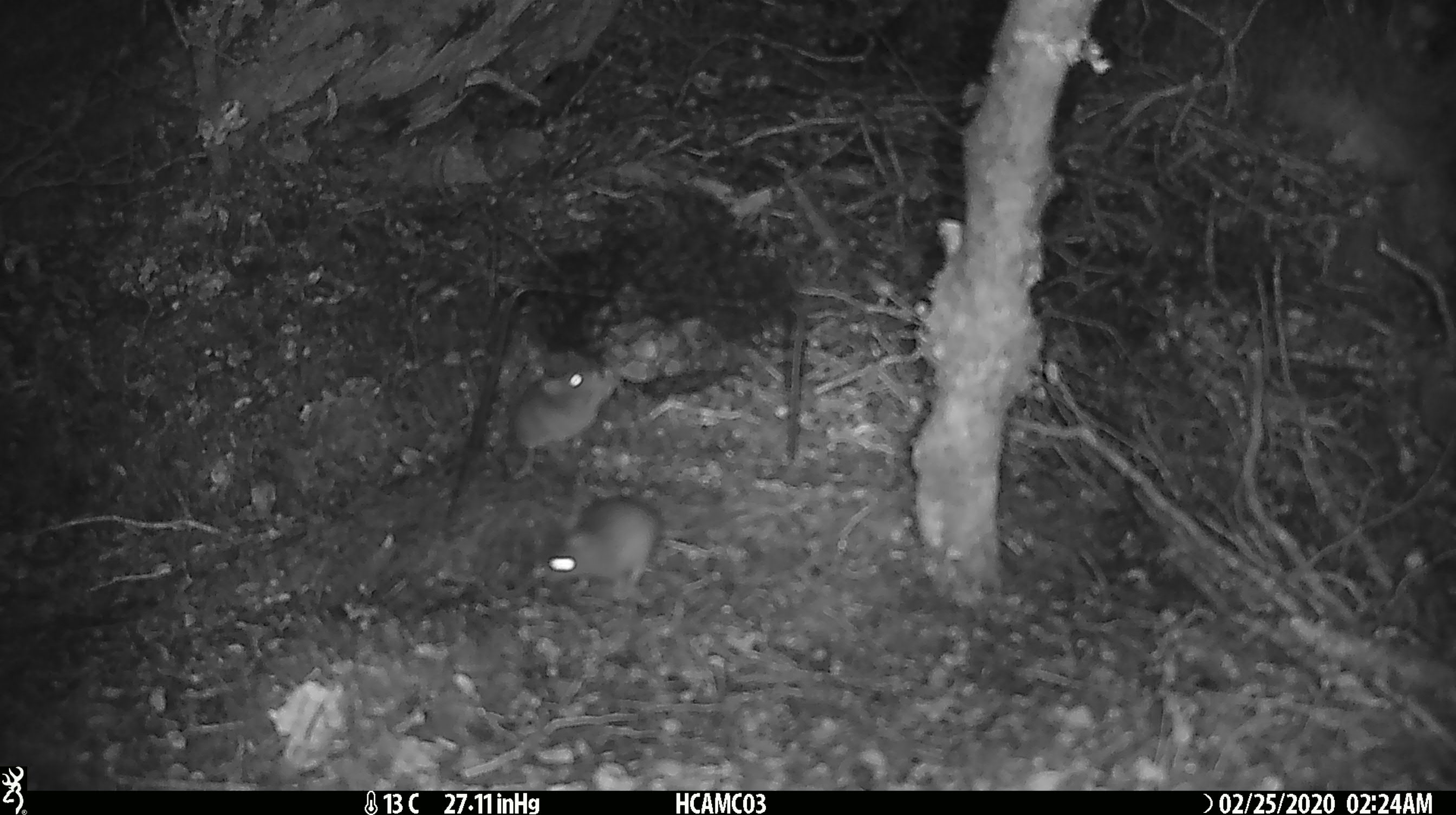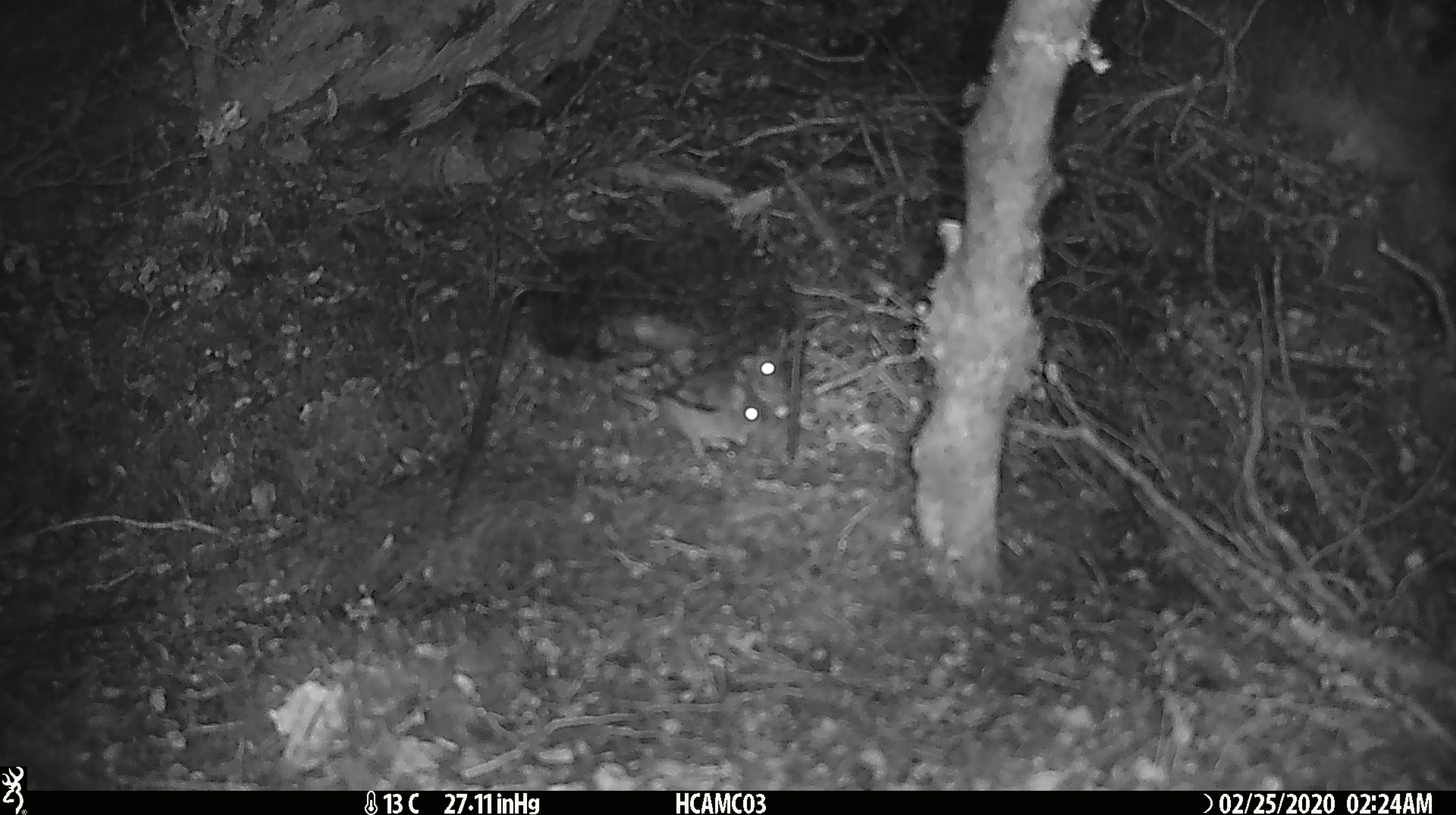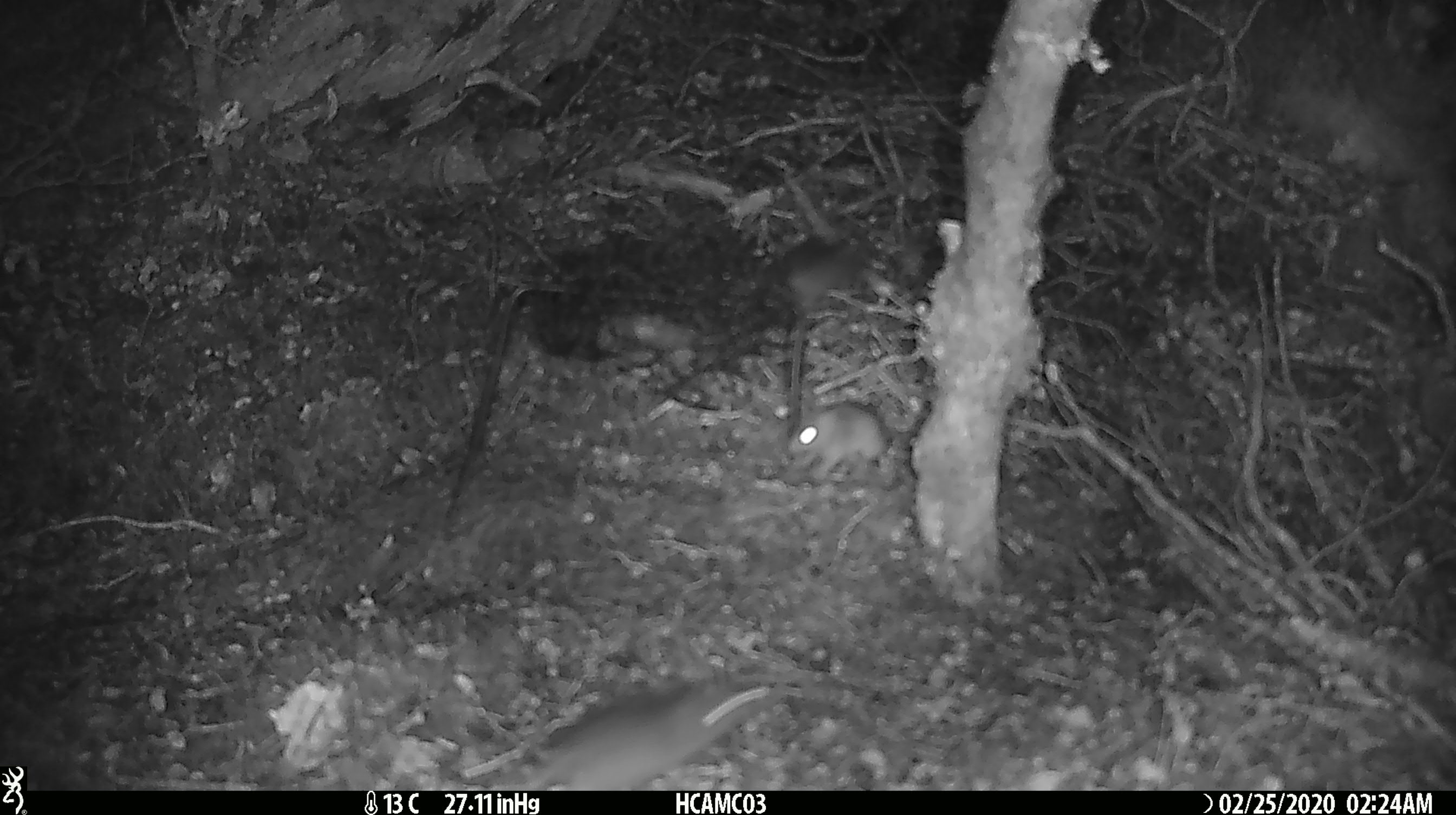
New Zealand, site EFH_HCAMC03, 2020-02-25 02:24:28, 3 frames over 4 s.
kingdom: Animalia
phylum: Chordata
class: Mammalia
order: Rodentia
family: Muridae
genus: Mus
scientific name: Mus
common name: mouse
Mouse (Mus).